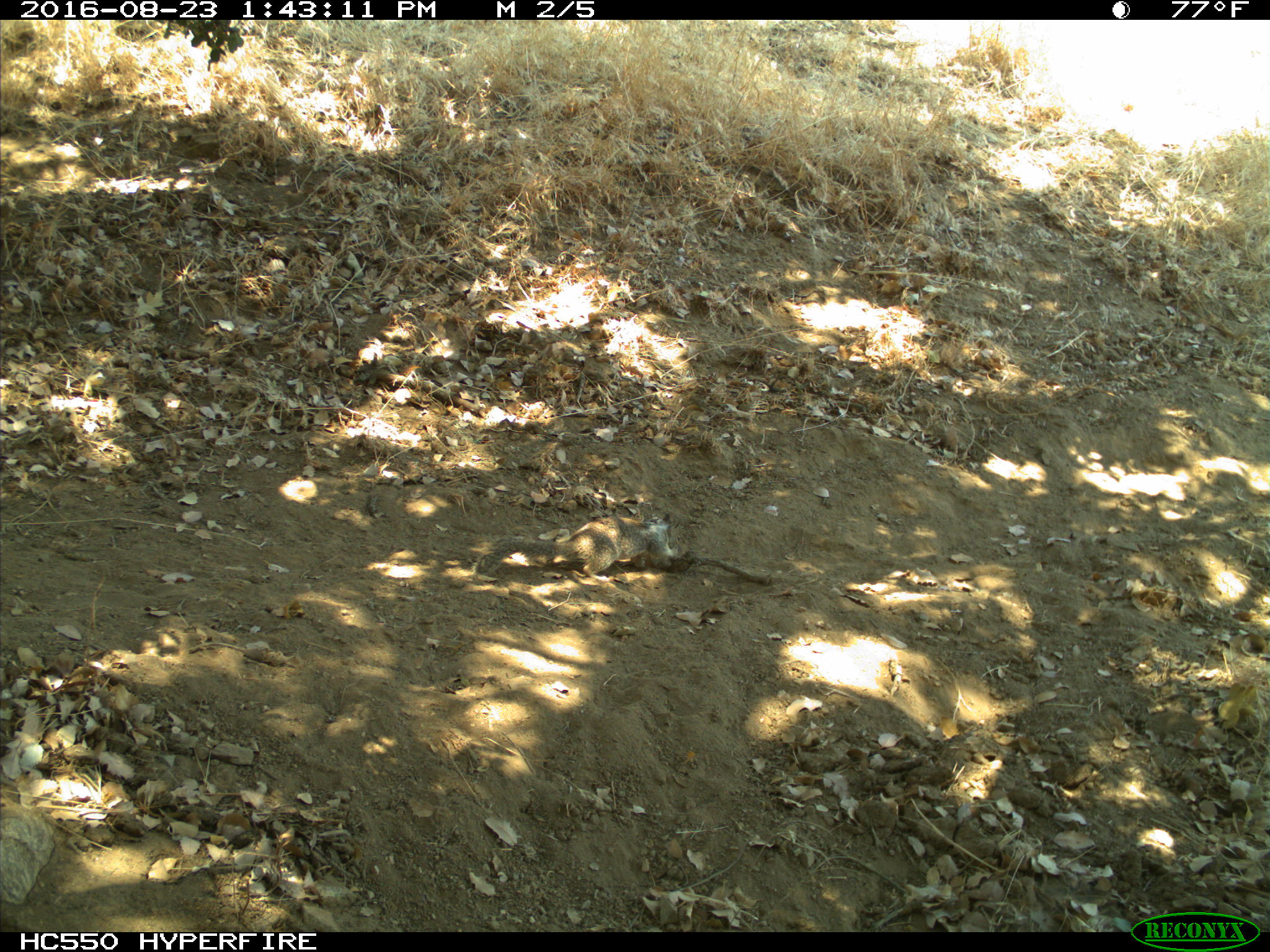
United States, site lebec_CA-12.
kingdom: Animalia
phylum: Chordata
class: Mammalia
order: Rodentia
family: Sciuridae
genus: Otospermophilus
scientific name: Otospermophilus beecheyi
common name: california ground squirrel